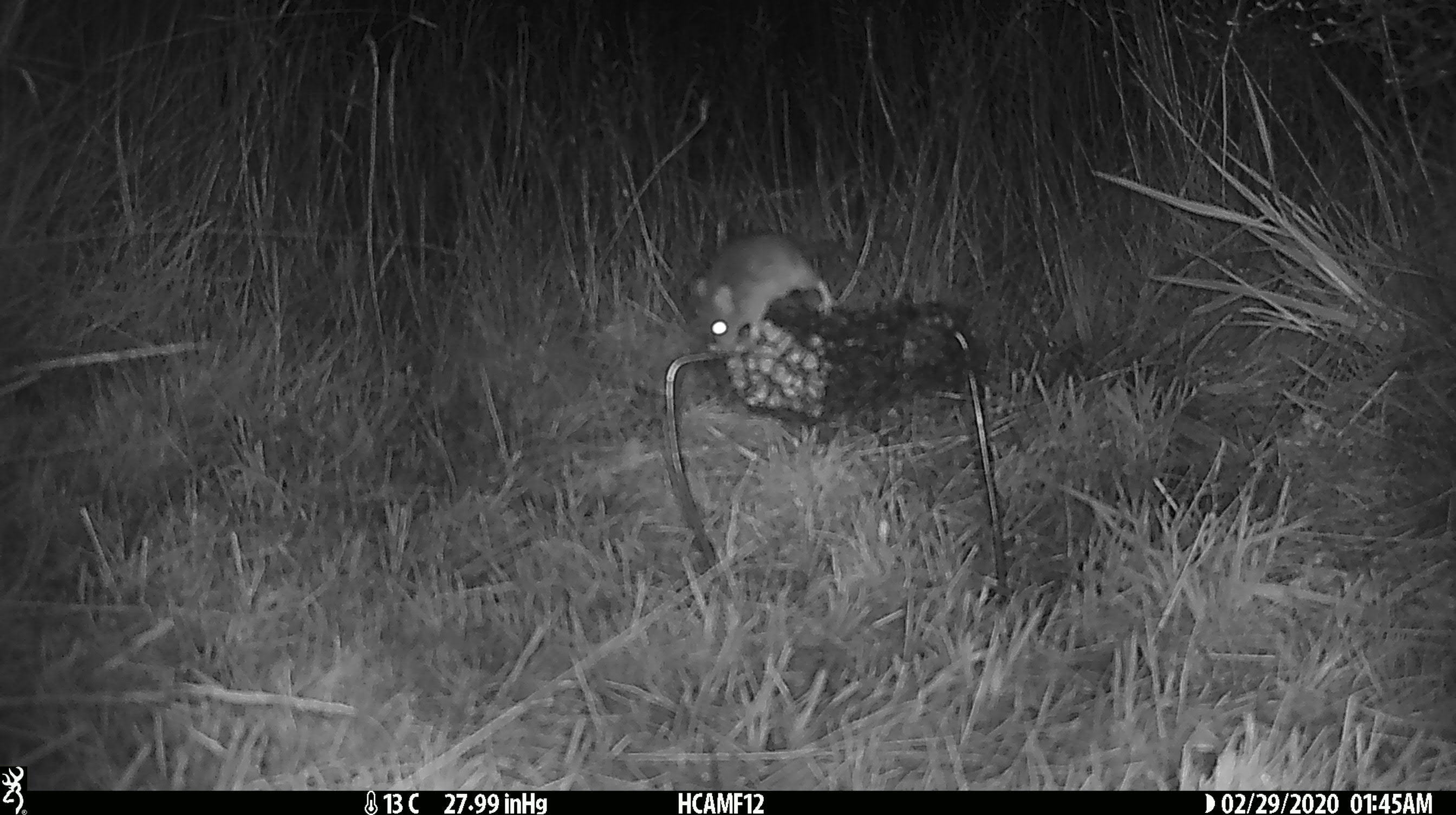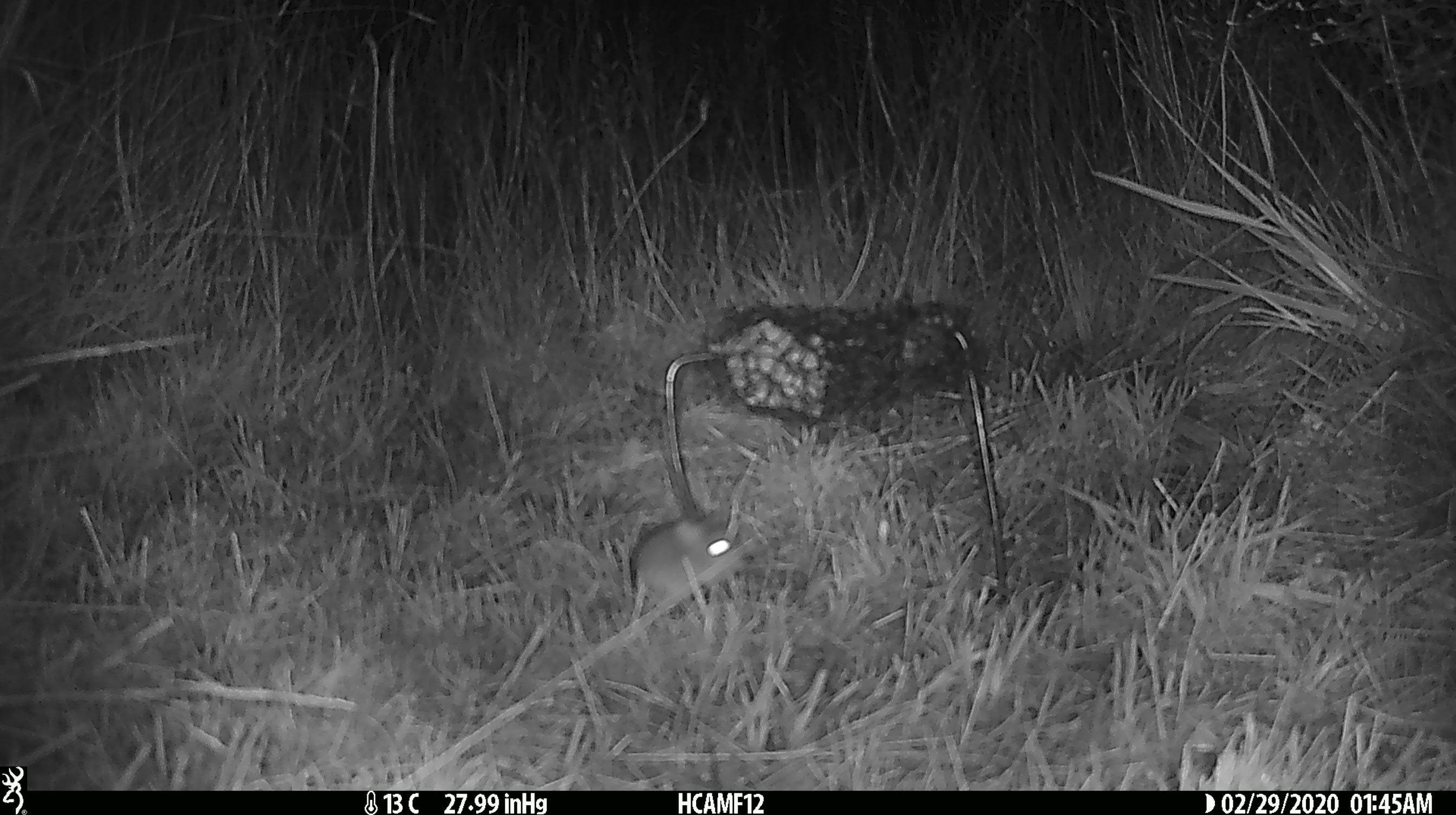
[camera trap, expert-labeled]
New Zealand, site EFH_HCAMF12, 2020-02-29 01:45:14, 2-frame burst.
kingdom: Animalia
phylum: Chordata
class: Mammalia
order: Rodentia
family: Muridae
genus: Mus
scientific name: Mus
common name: mouse